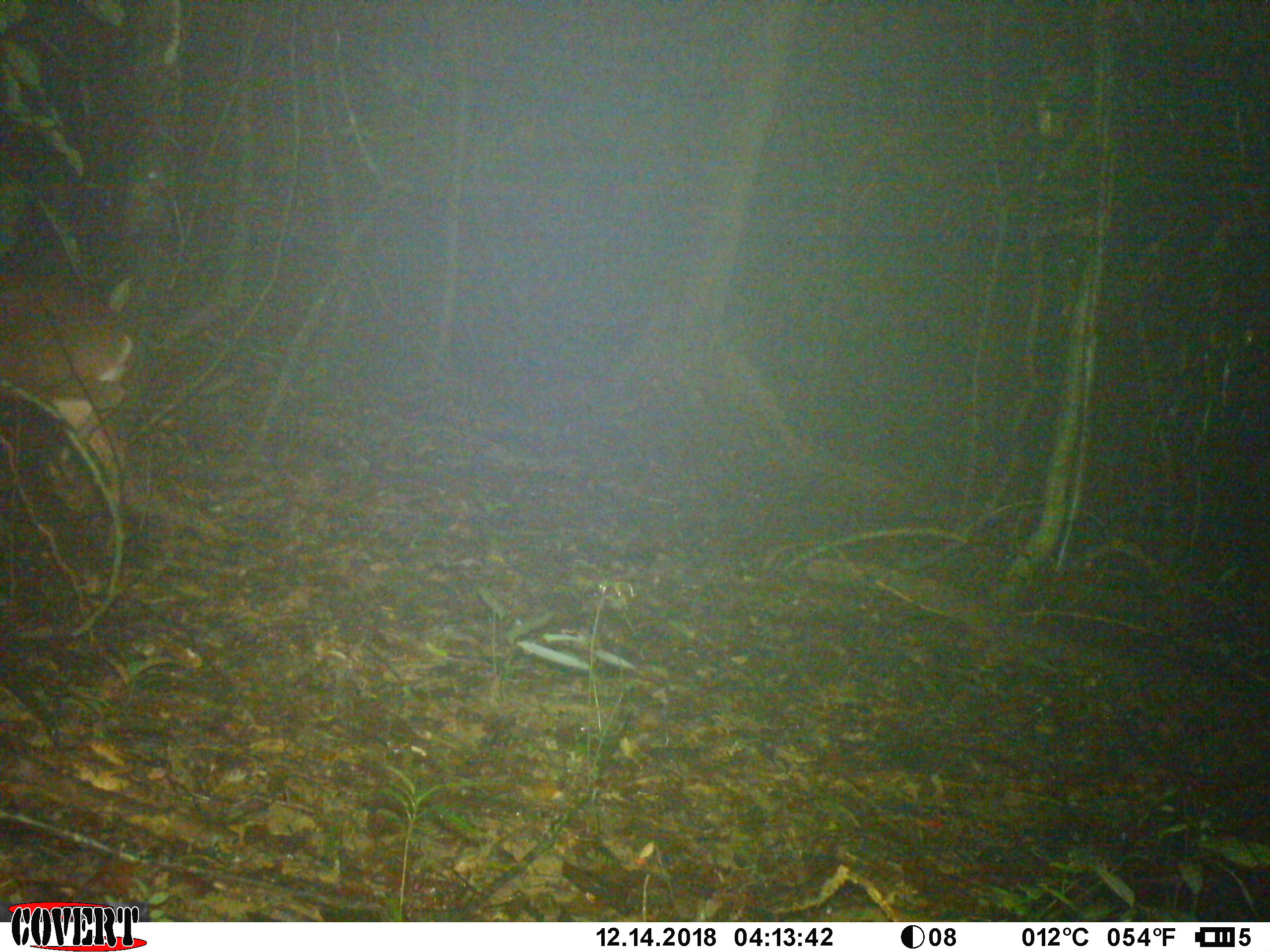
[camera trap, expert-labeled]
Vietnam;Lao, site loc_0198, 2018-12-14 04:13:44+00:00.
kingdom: Animalia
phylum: Chordata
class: Mammalia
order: Artiodactyla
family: Cervidae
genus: Muntiacus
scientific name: Muntiacus vuquangensis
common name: large-antlered muntjac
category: large antlered muntjac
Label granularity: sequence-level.